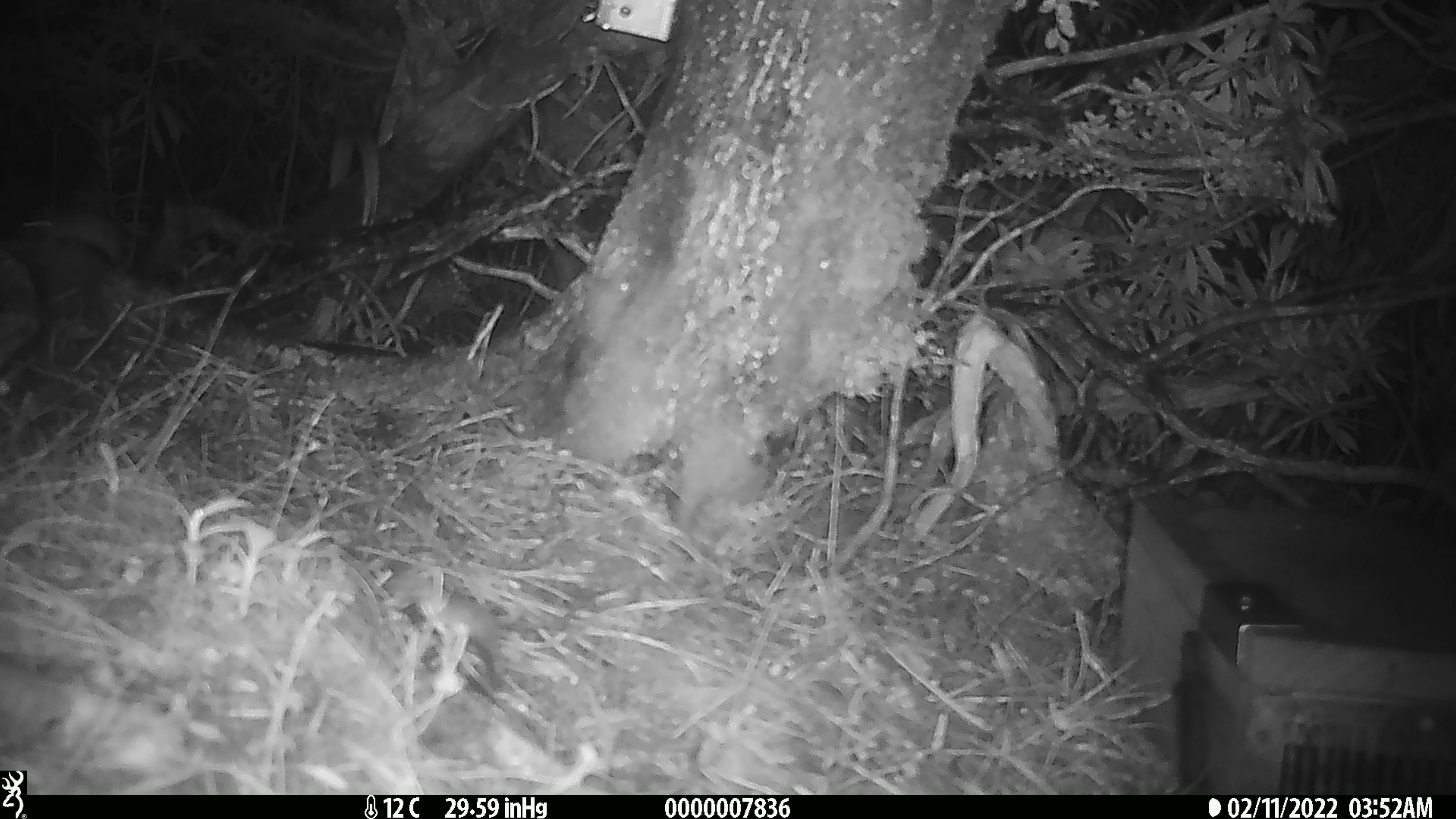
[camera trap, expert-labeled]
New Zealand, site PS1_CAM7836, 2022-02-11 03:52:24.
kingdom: Animalia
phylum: Chordata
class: Mammalia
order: Rodentia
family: Muridae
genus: Mus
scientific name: Mus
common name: mouse